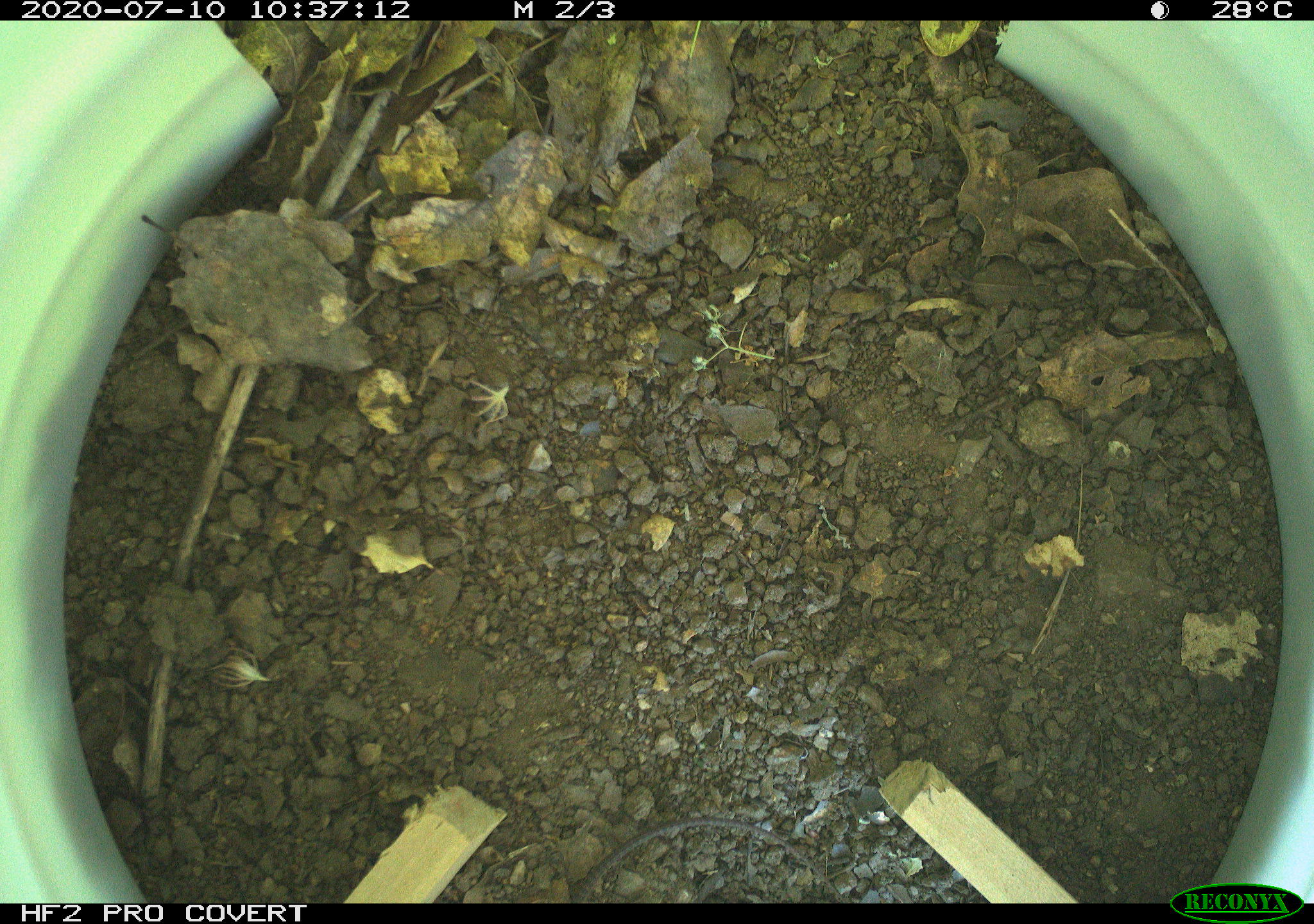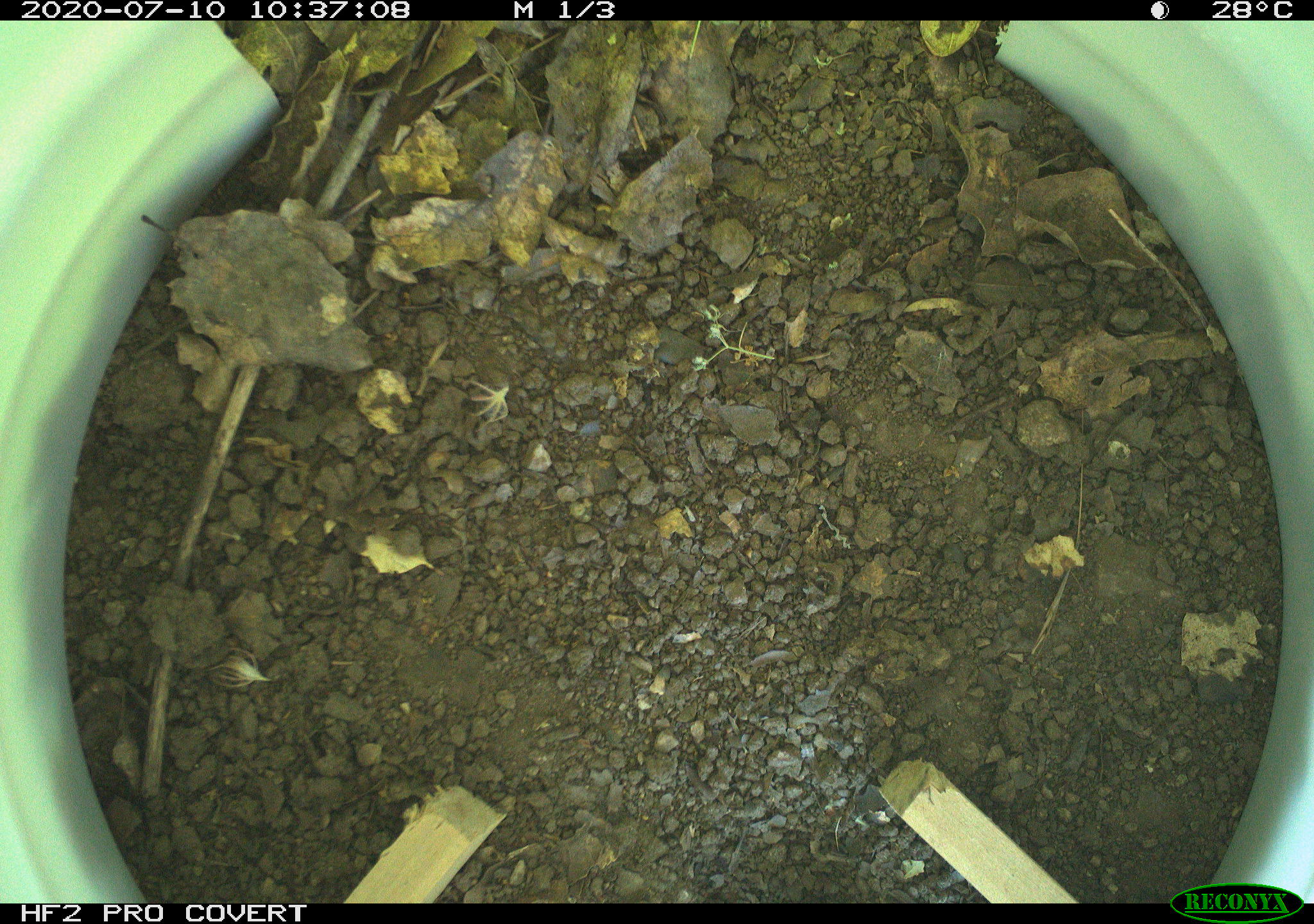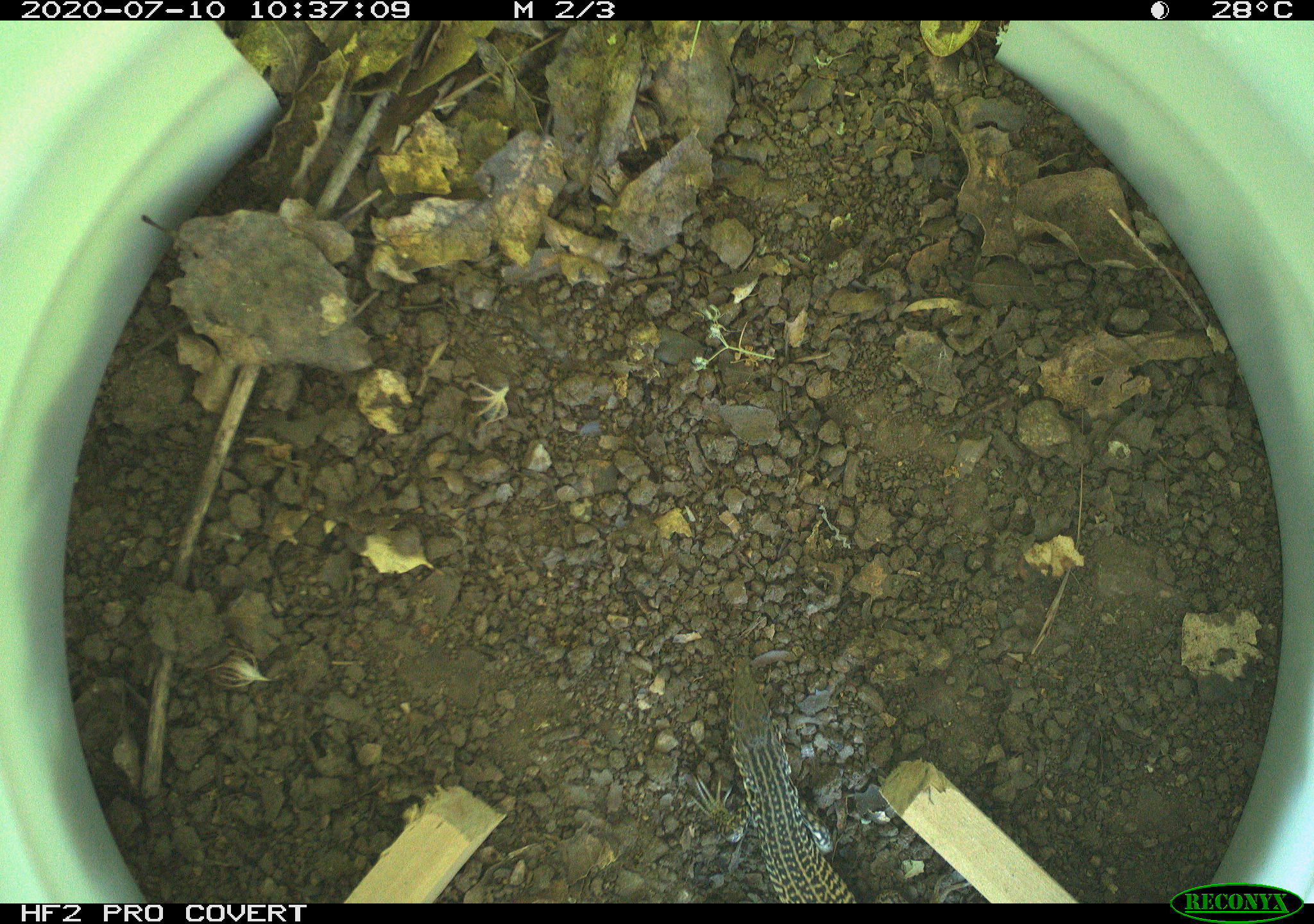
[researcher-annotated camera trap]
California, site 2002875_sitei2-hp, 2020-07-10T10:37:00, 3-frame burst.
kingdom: Animalia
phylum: Chordata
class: Reptilia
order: Squamata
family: Teiidae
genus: Aspidoscelis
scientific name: Aspidoscelis tigris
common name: western whiptail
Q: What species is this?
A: Western whiptail (Aspidoscelis tigris).